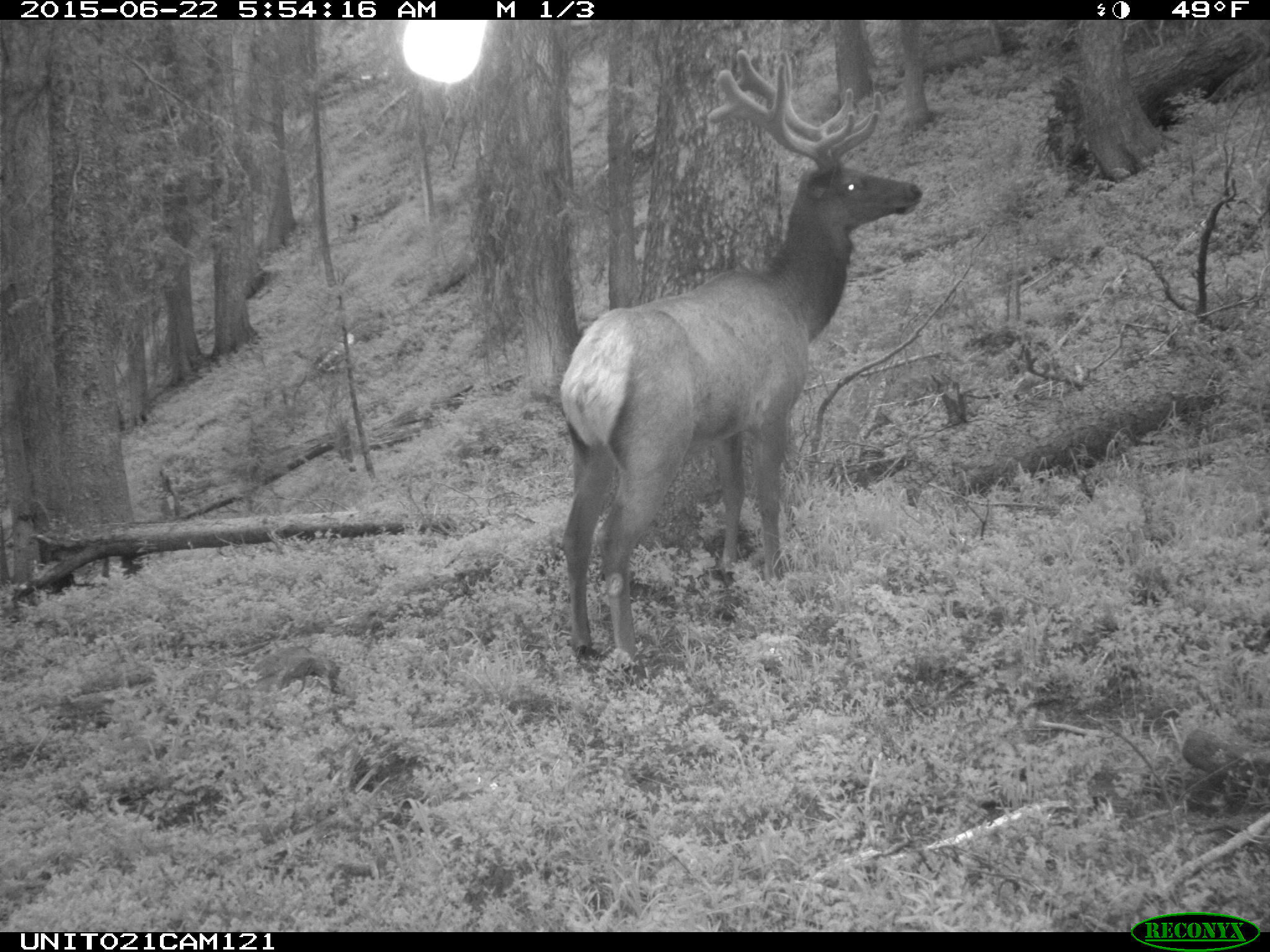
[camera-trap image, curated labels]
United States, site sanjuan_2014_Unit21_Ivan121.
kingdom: Animalia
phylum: Chordata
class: Mammalia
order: Artiodactyla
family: Cervidae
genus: Cervus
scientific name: Cervus elaphus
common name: red deer